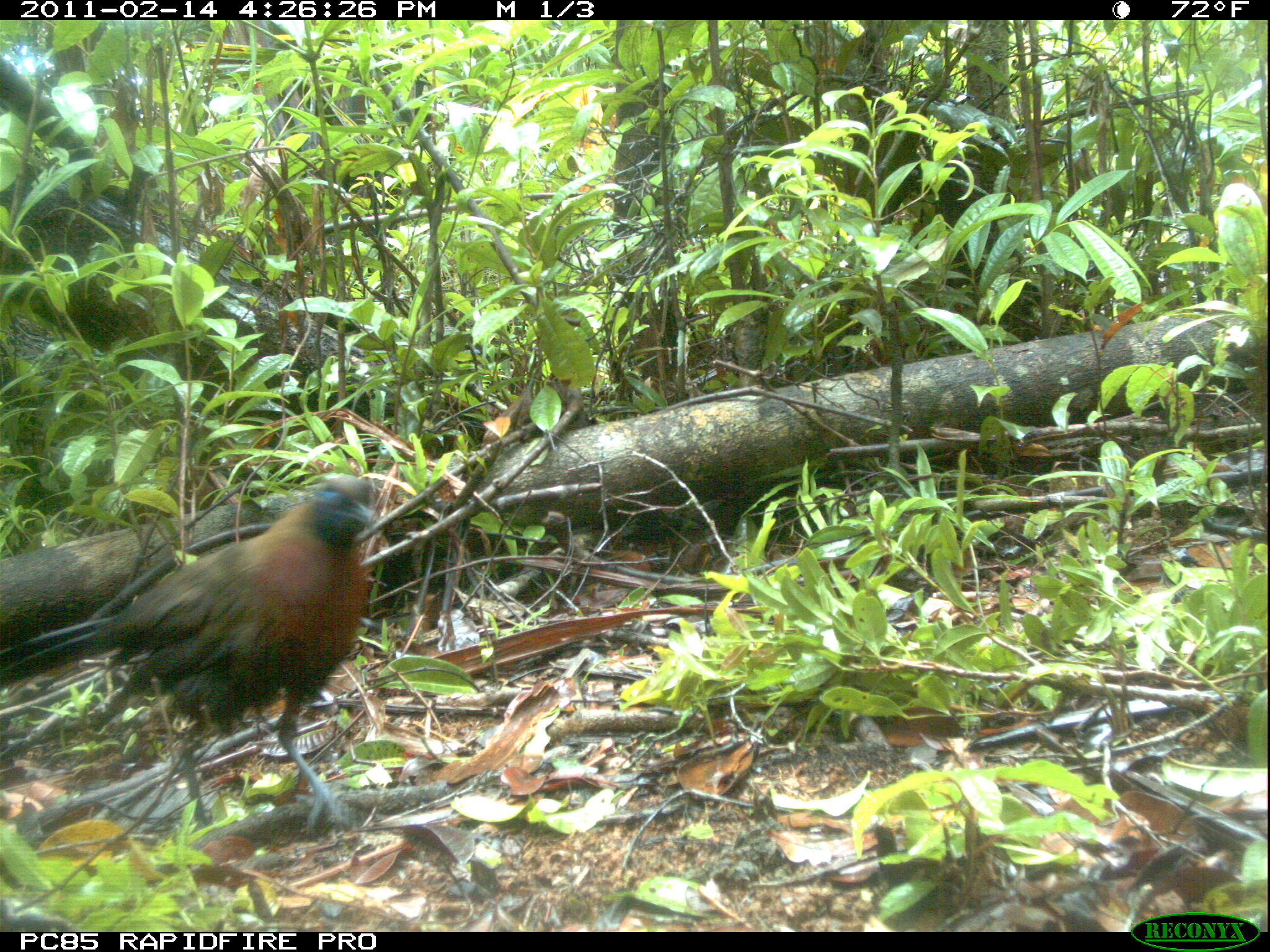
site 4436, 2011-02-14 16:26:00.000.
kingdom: Animalia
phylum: Chordata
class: Aves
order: Cuculiformes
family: Cuculidae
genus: Coua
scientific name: Coua serriana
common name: red-breasted coua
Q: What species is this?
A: Coua serriana (red-breasted coua).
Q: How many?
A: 1.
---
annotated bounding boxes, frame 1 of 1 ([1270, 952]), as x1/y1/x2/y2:
coua serriana: 4/464/381/840